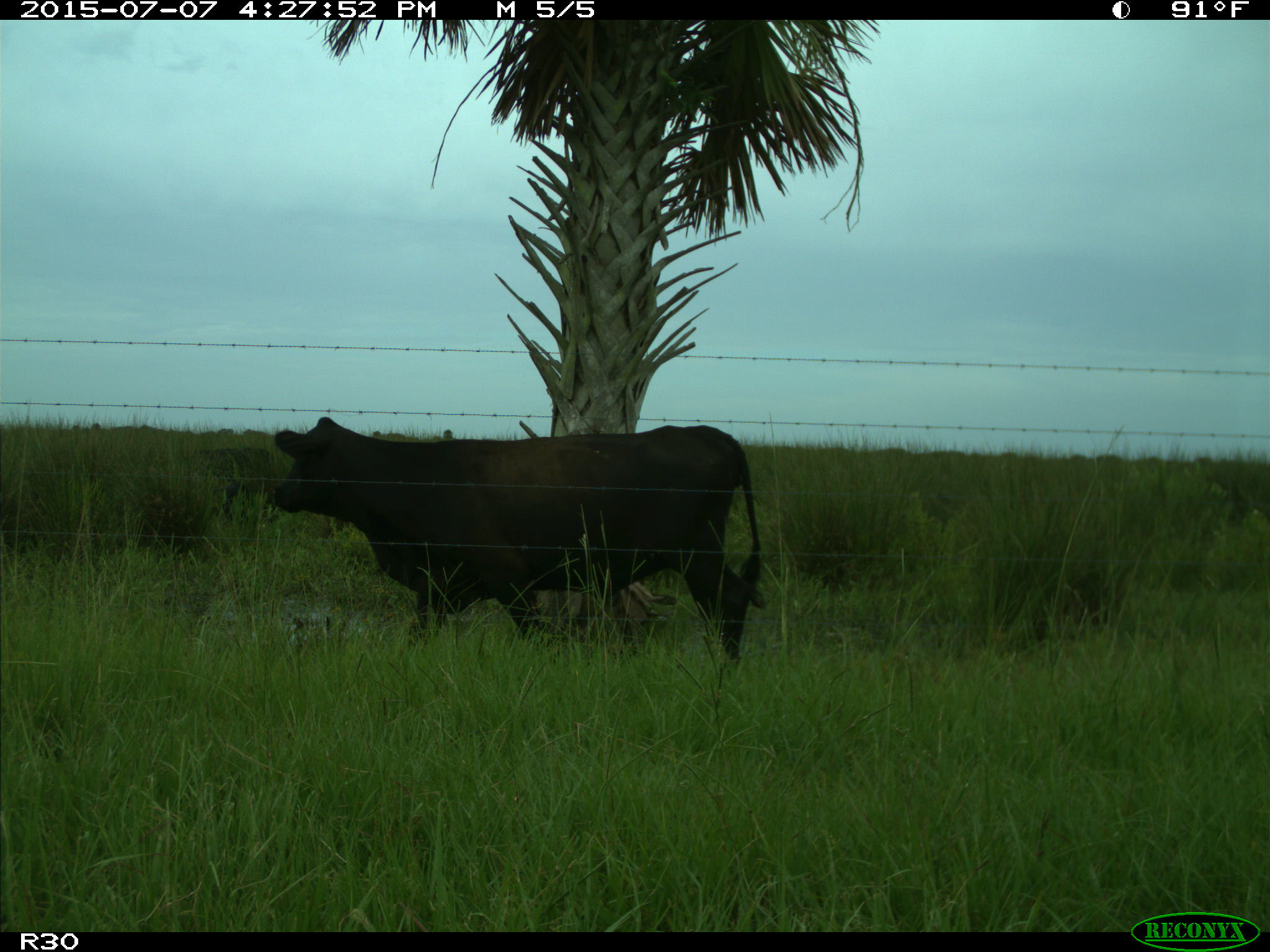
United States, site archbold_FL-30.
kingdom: Animalia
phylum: Chordata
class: Mammalia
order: Artiodactyla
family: Bovidae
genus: Bos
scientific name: Bos taurus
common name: domestic cow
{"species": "Bos taurus (domestic cow)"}